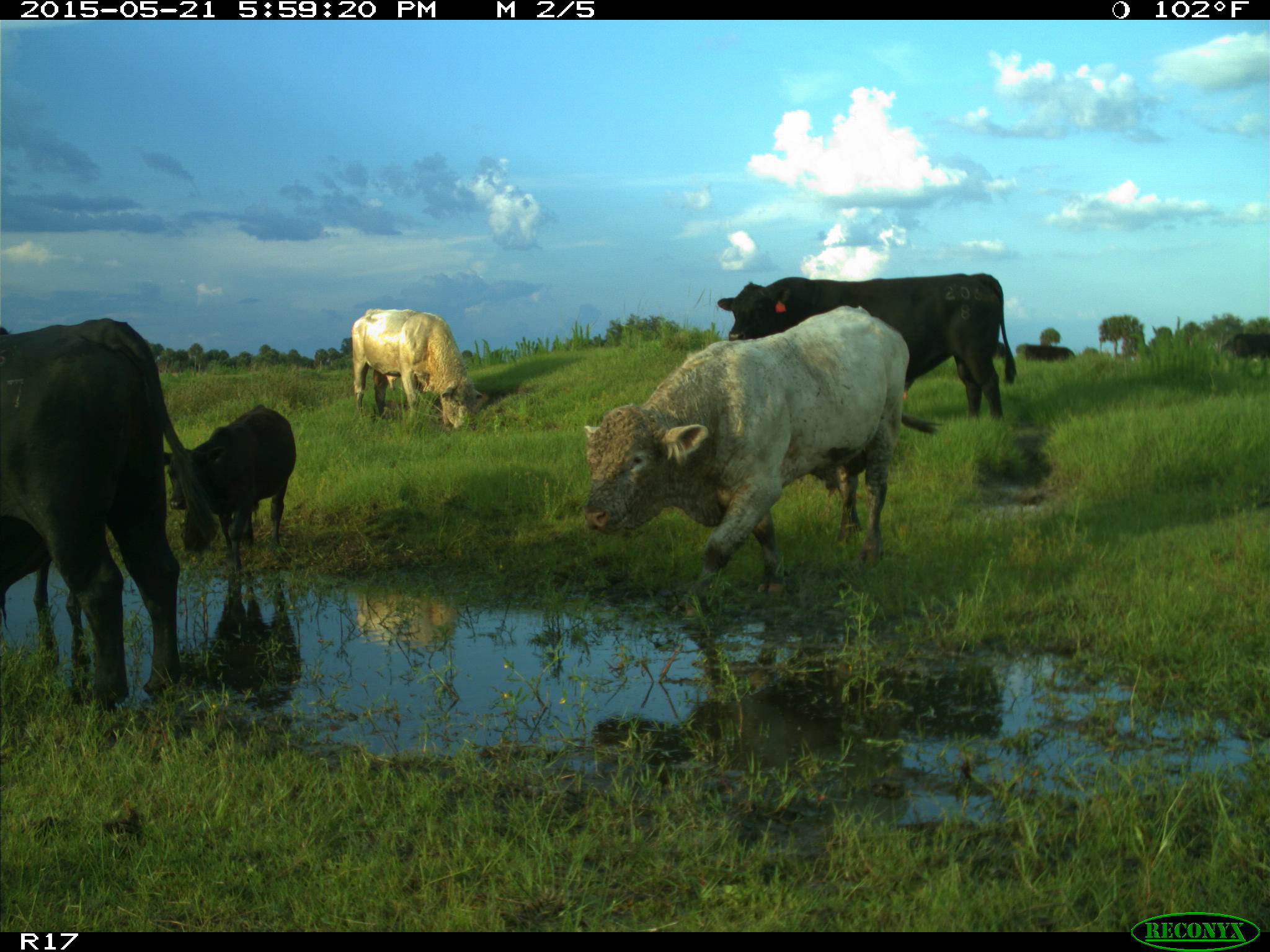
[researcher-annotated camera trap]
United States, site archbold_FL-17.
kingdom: Animalia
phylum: Chordata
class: Mammalia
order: Artiodactyla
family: Bovidae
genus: Bos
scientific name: Bos taurus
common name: domestic cow